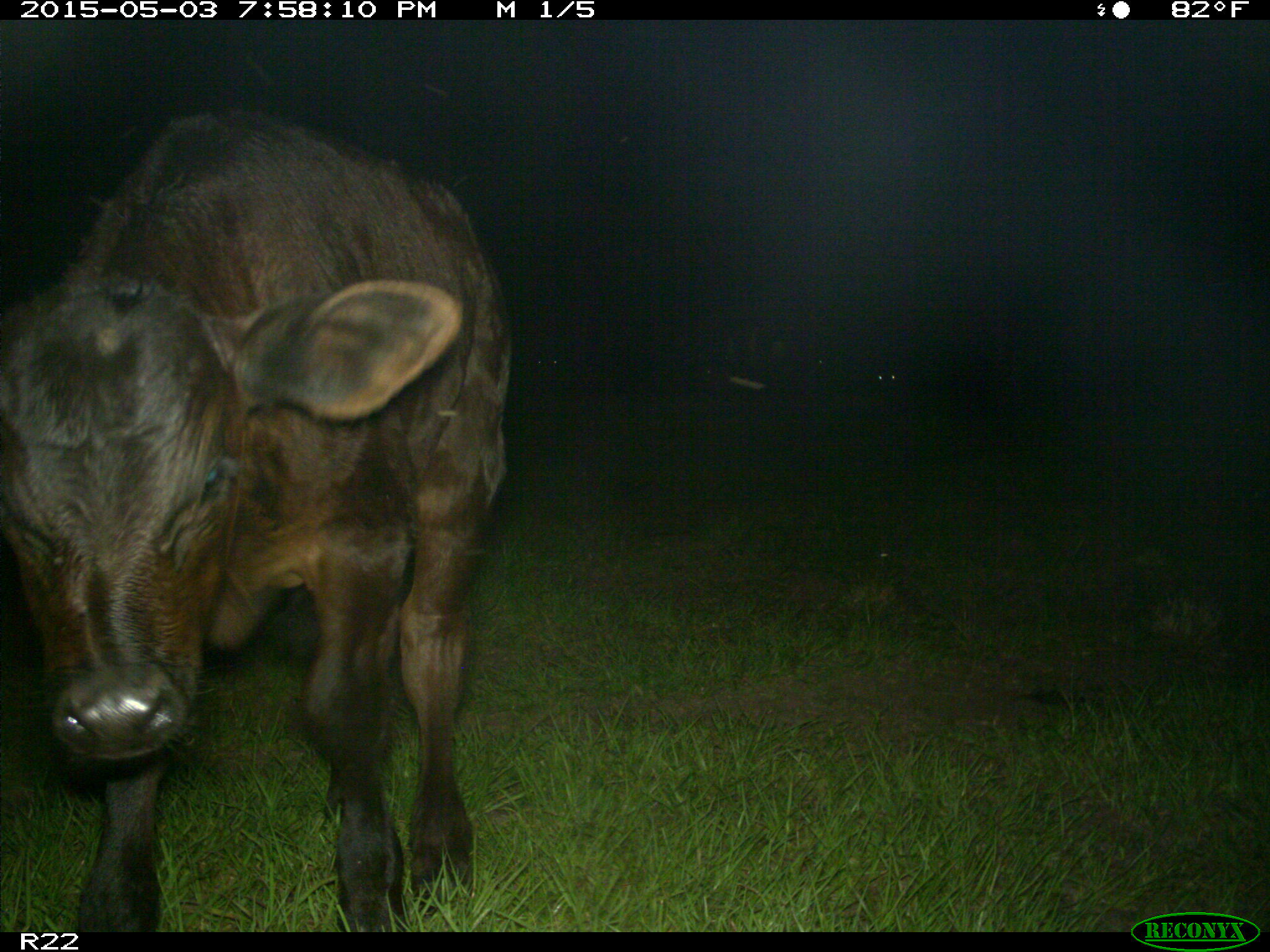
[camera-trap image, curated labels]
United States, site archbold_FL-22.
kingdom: Animalia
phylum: Chordata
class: Mammalia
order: Artiodactyla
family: Bovidae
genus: Bos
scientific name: Bos taurus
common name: domestic cow